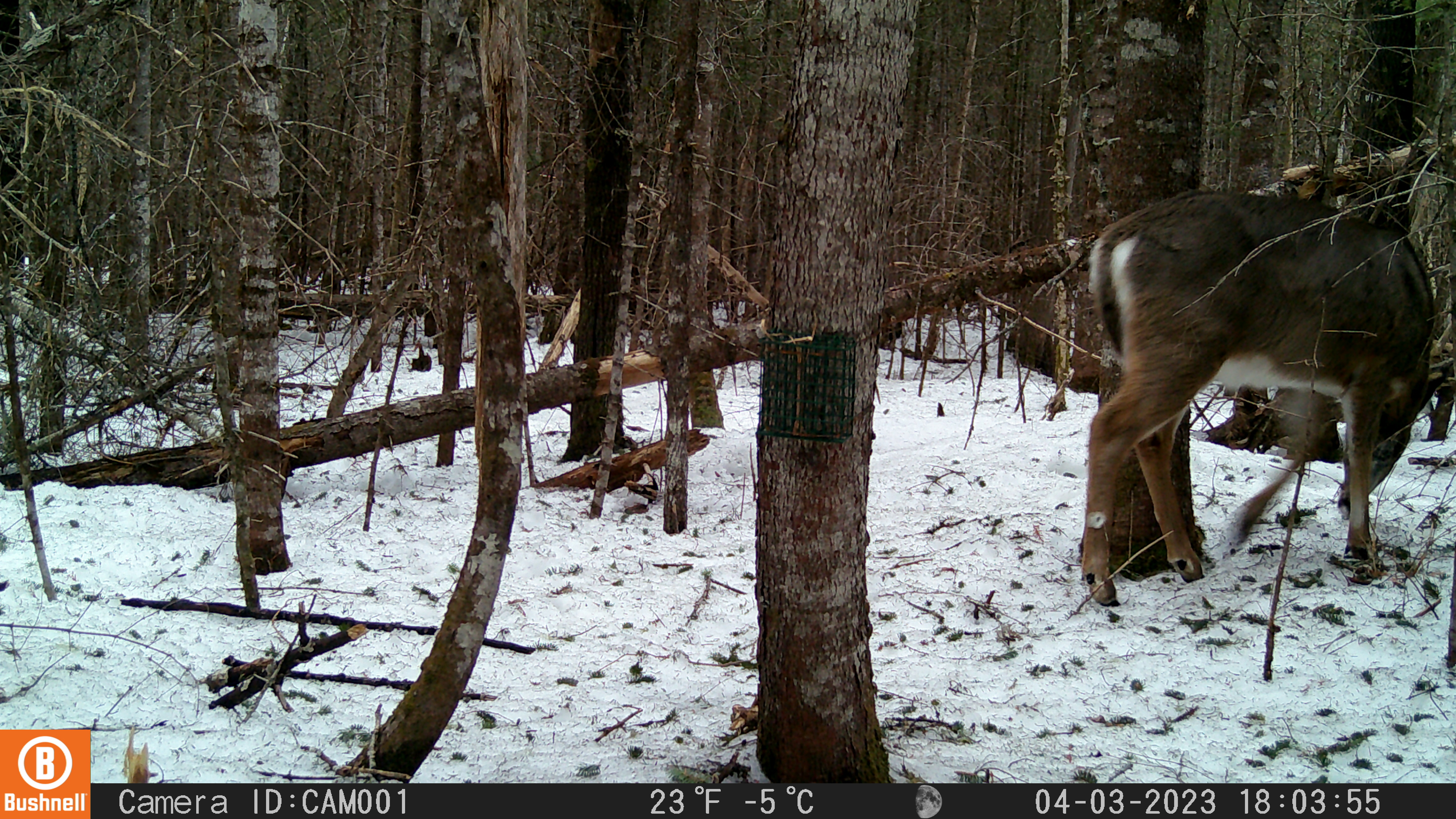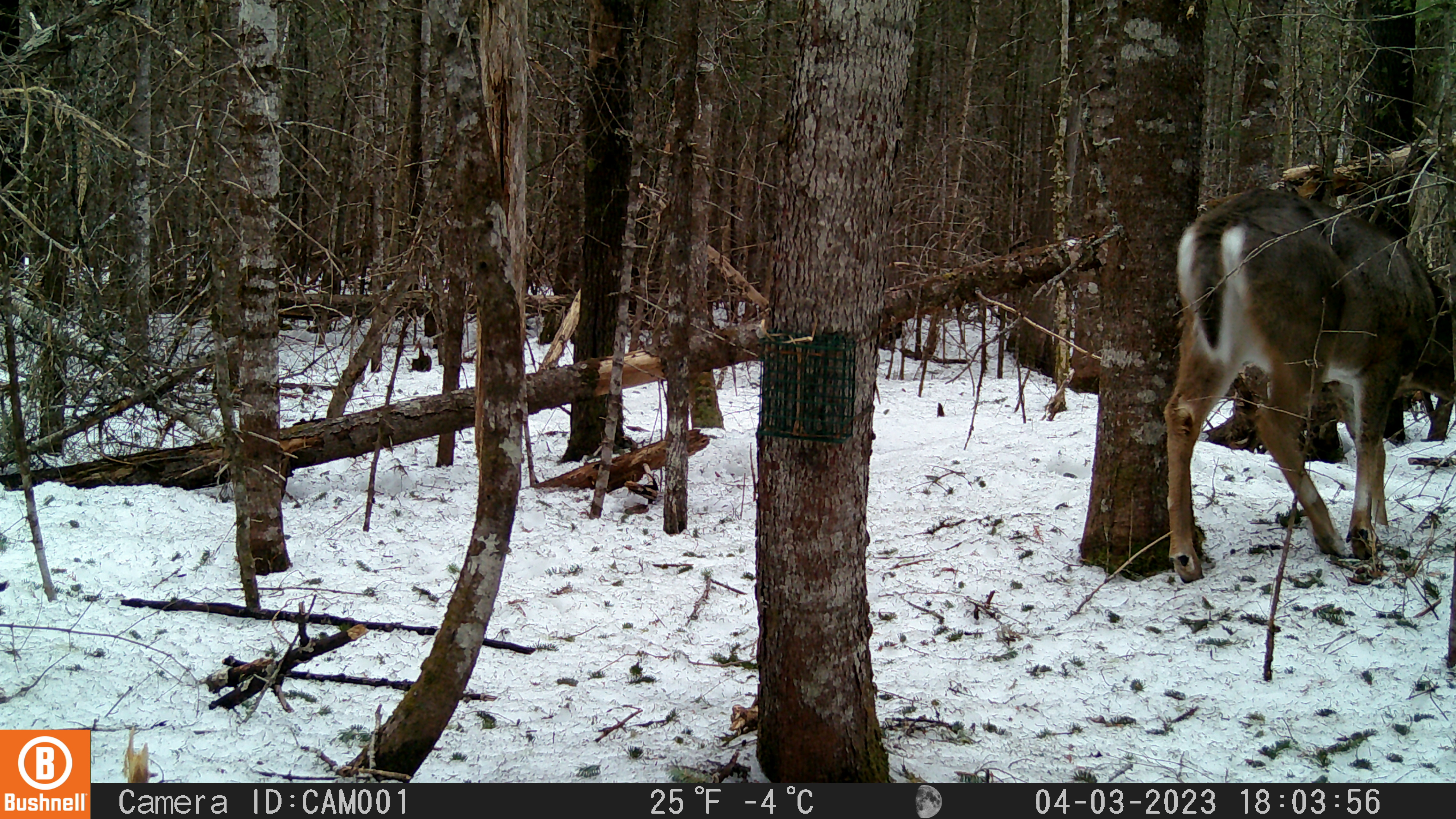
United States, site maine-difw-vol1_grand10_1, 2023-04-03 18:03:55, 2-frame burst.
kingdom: Animalia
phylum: Chordata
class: Mammalia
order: Artiodactyla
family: Cervidae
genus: Odocoileus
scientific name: Odocoileus virginianus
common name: white-tailed deer